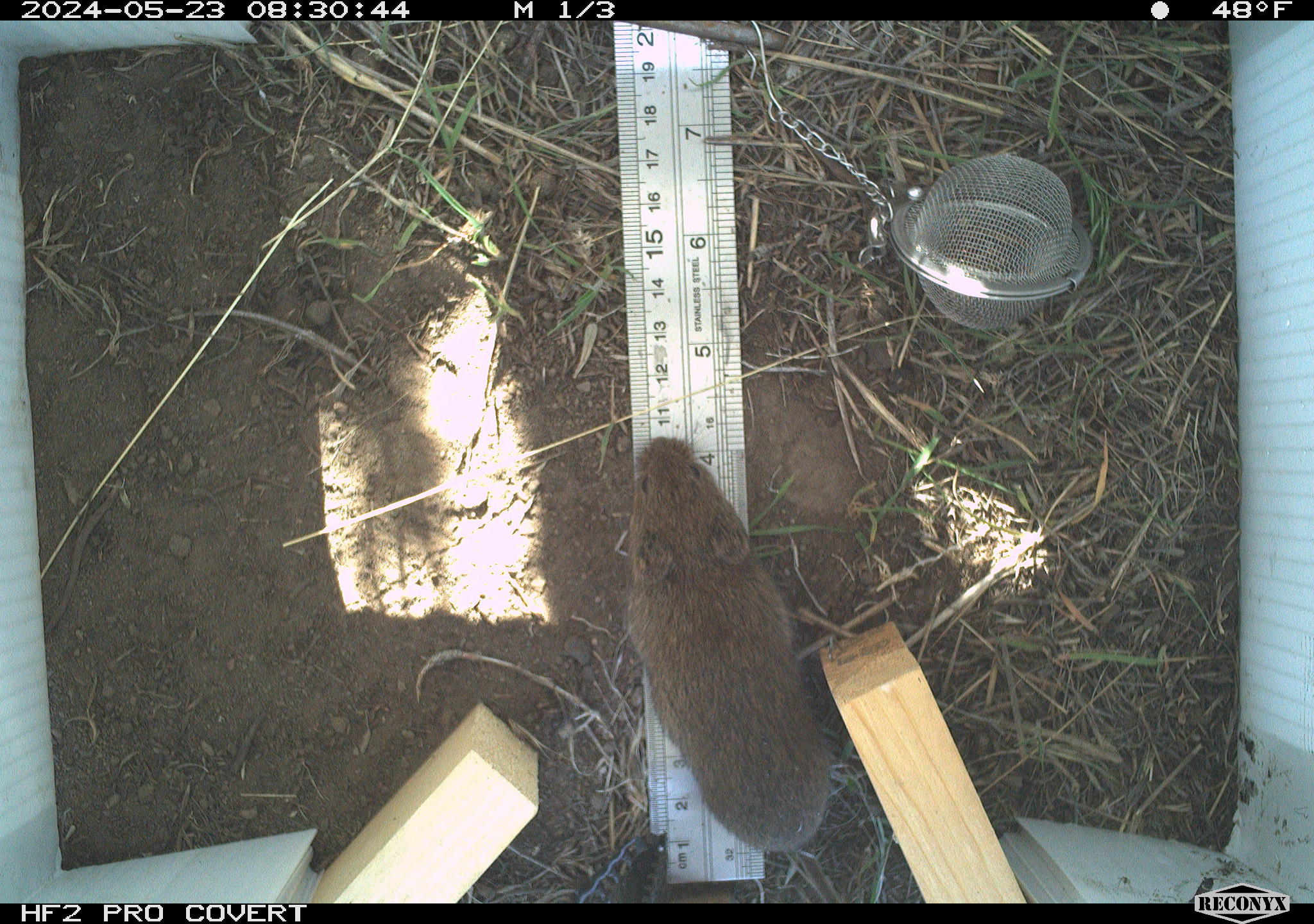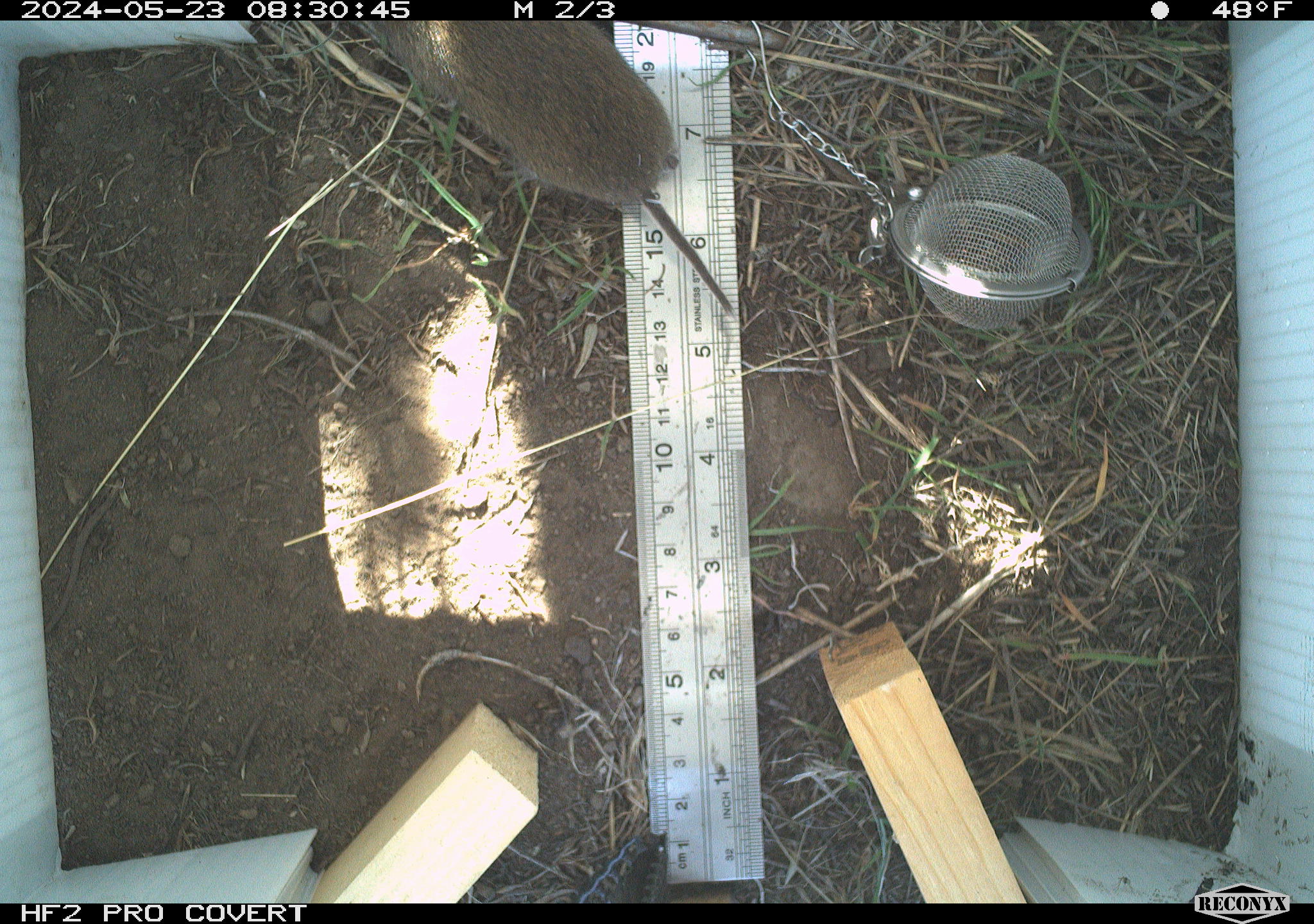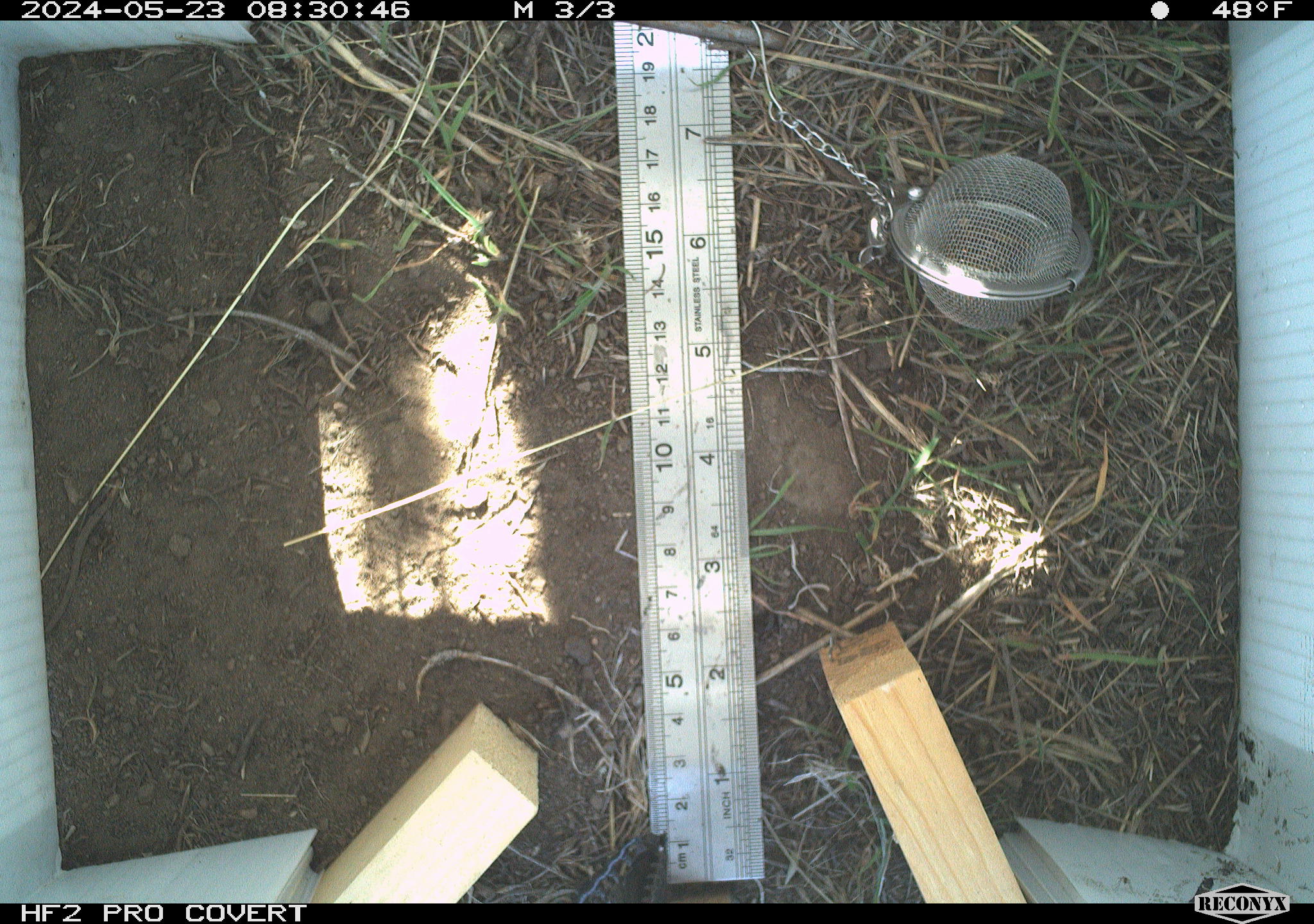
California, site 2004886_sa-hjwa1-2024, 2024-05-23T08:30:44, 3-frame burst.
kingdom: Animalia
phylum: Chordata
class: Mammalia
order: Rodentia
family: Cricetidae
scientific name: Cricetidae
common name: hamsters, voles, lemmings, and allies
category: cricetidae family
Cricetidae family (hamsters, voles, lemmings, and allies) (Cricetidae).